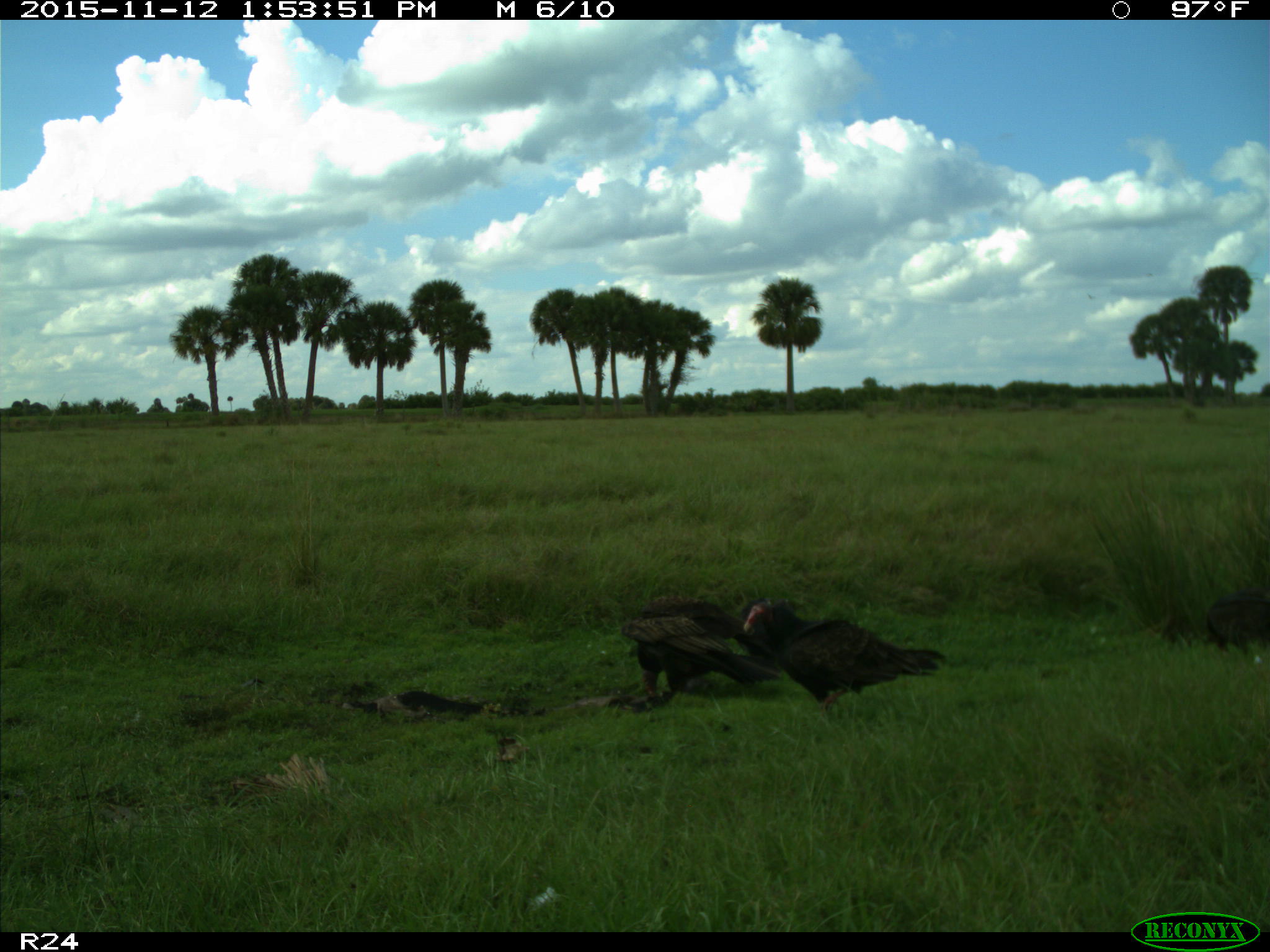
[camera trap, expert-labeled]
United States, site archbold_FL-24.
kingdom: Animalia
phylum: Chordata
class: Aves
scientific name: Aves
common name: birds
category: unidentified bird